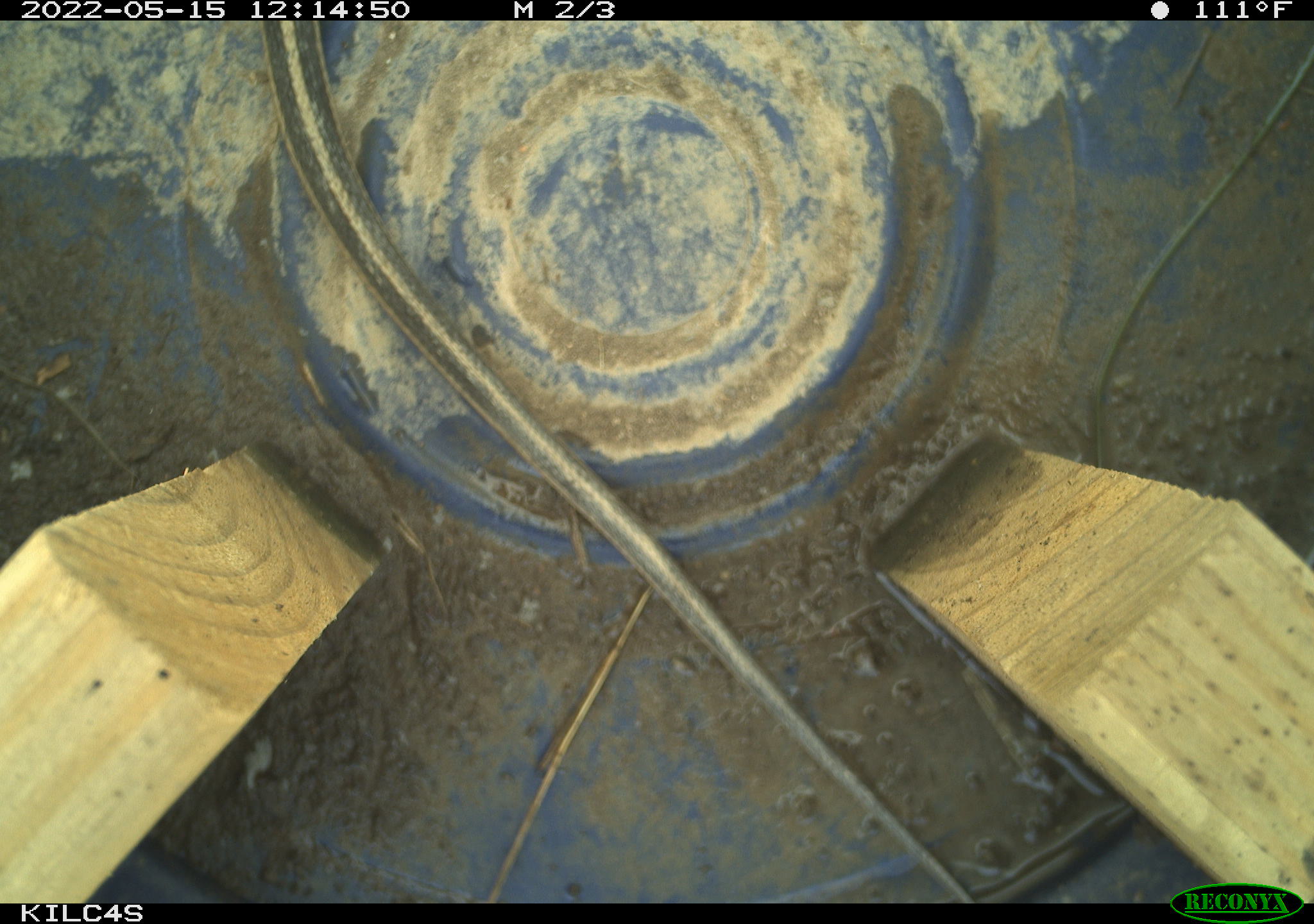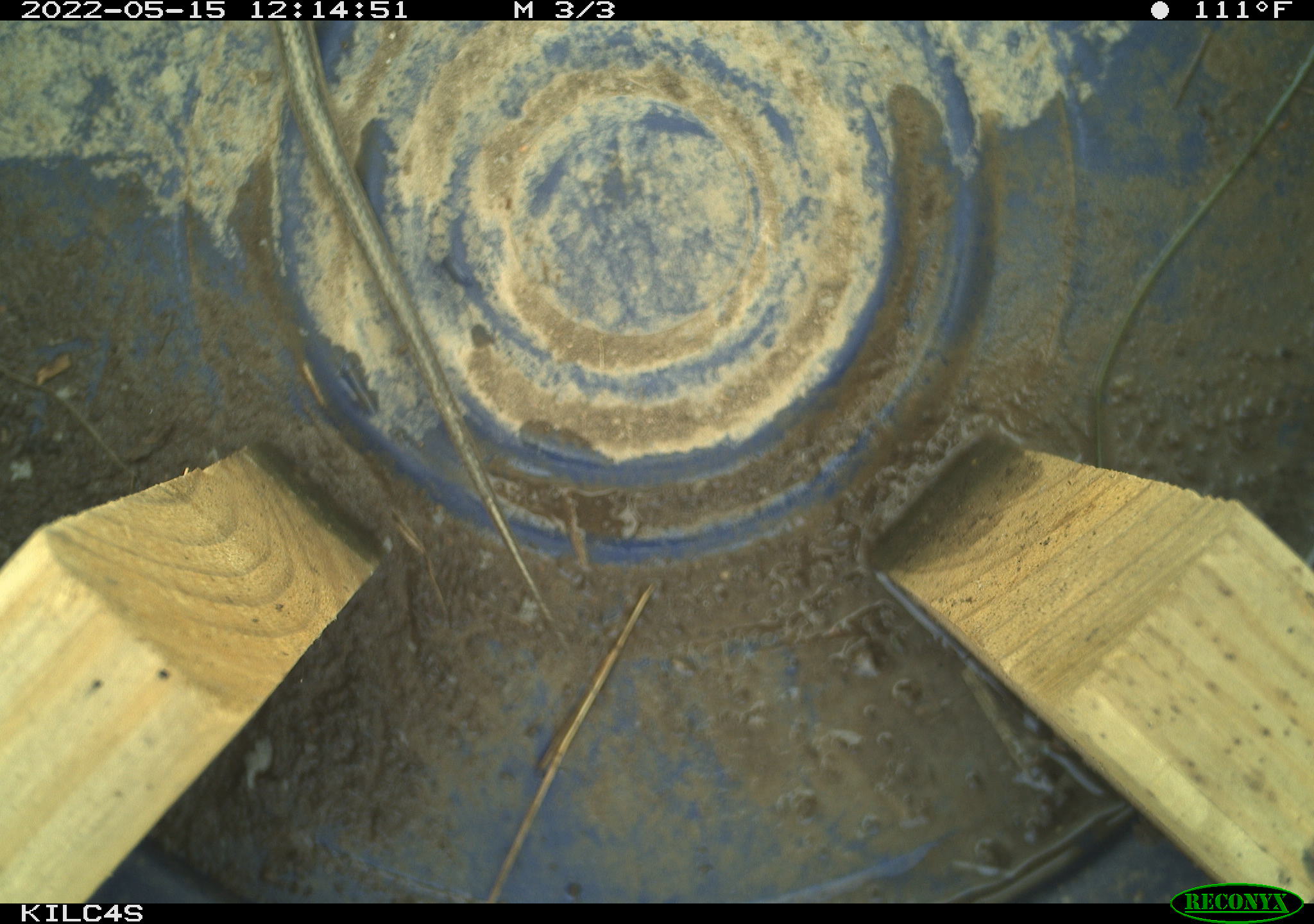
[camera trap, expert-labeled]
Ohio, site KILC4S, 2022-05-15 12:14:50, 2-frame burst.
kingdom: Animalia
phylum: Chordata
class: Reptilia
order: Squamata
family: Colubridae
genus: Thamnophis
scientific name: Thamnophis sirtalis sirtalis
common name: eastern gartersnake